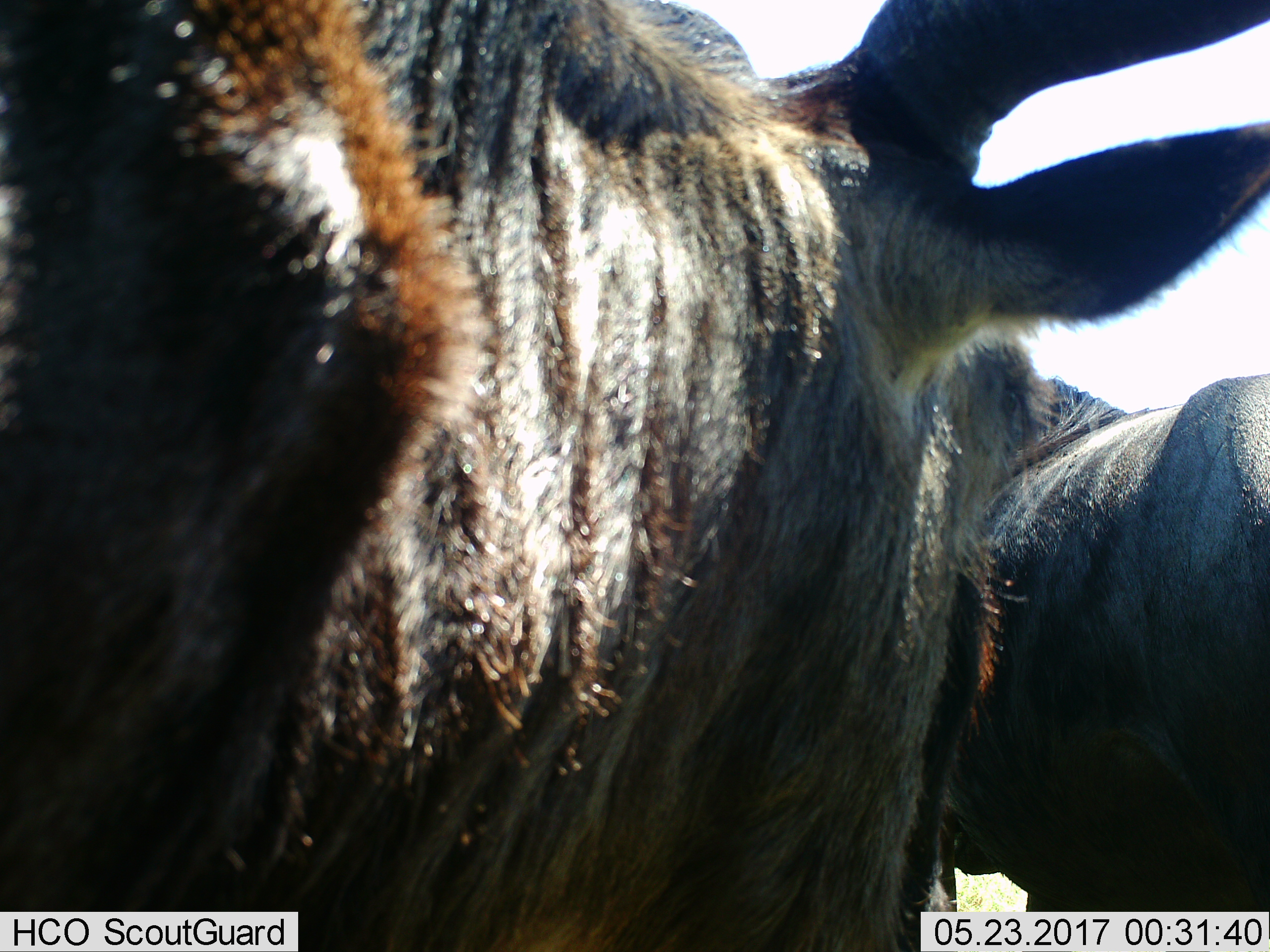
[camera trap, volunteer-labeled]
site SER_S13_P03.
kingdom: Animalia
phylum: Chordata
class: Mammalia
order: Artiodactyla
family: Bovidae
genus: Connochaetes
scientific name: Connochaetes taurinus taurinus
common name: blue wildebeest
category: wildebeestblue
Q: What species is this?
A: Wildebeestblue (blue wildebeest) (Connochaetes taurinus taurinus).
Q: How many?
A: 2.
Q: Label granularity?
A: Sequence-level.